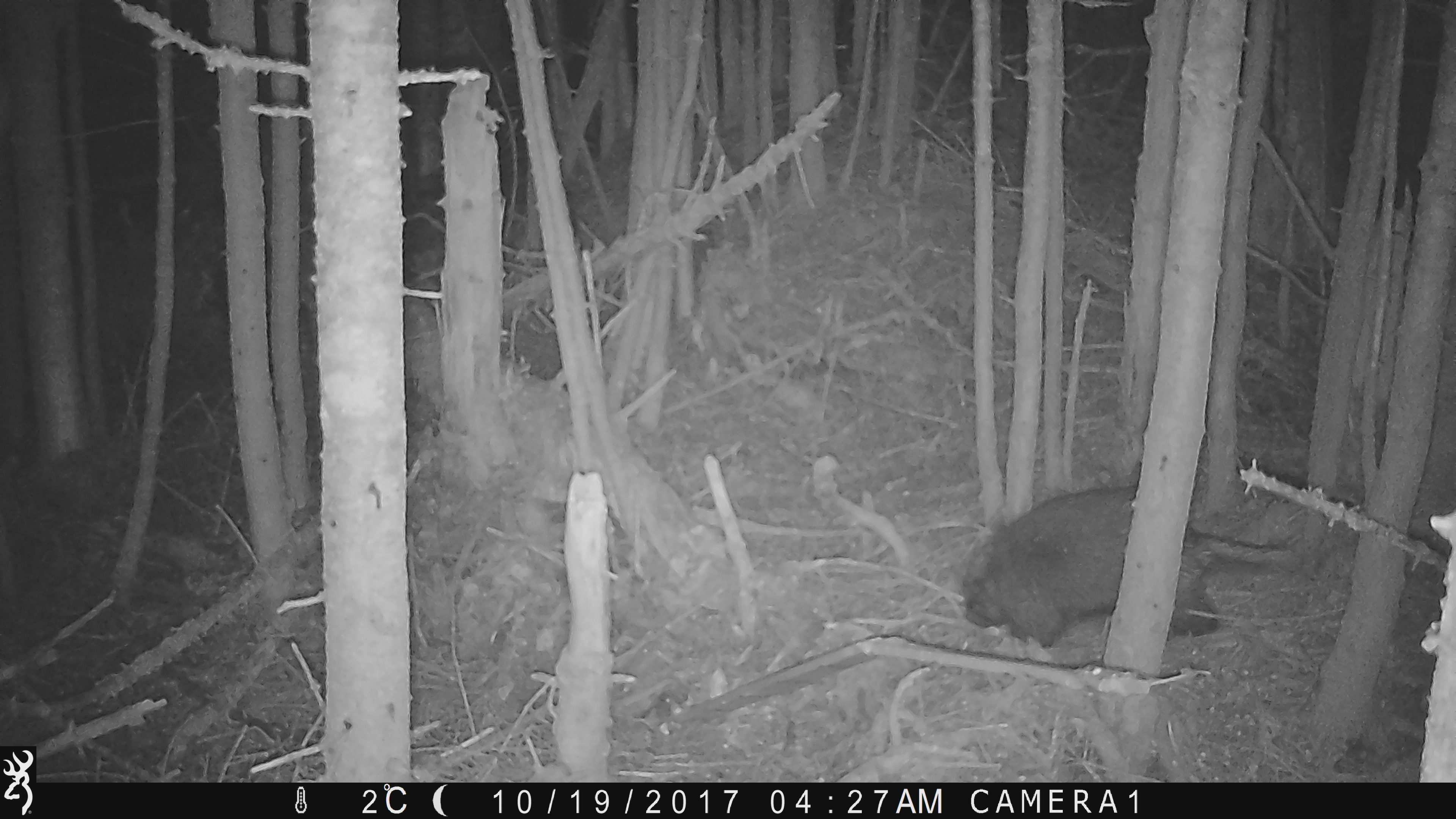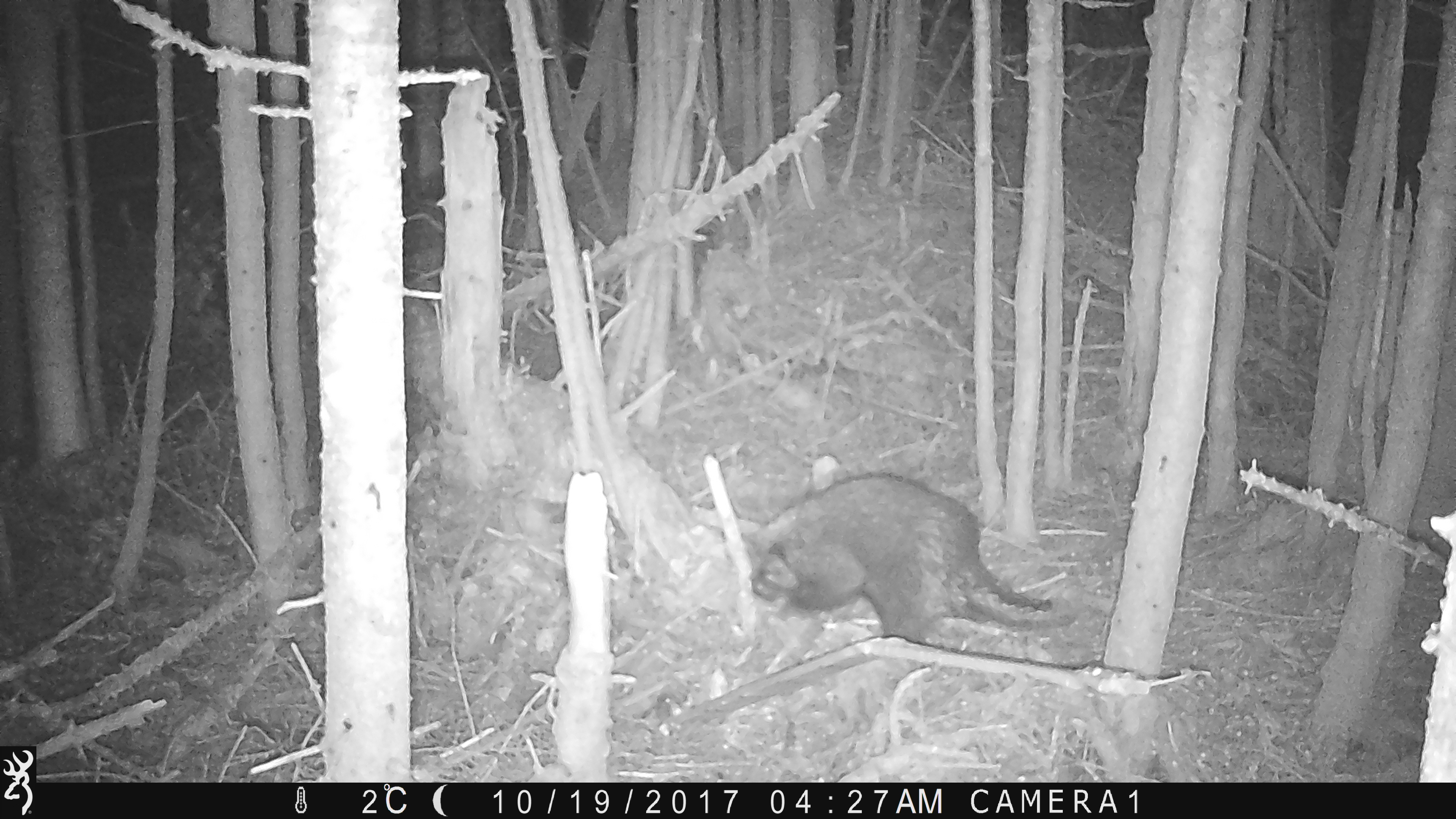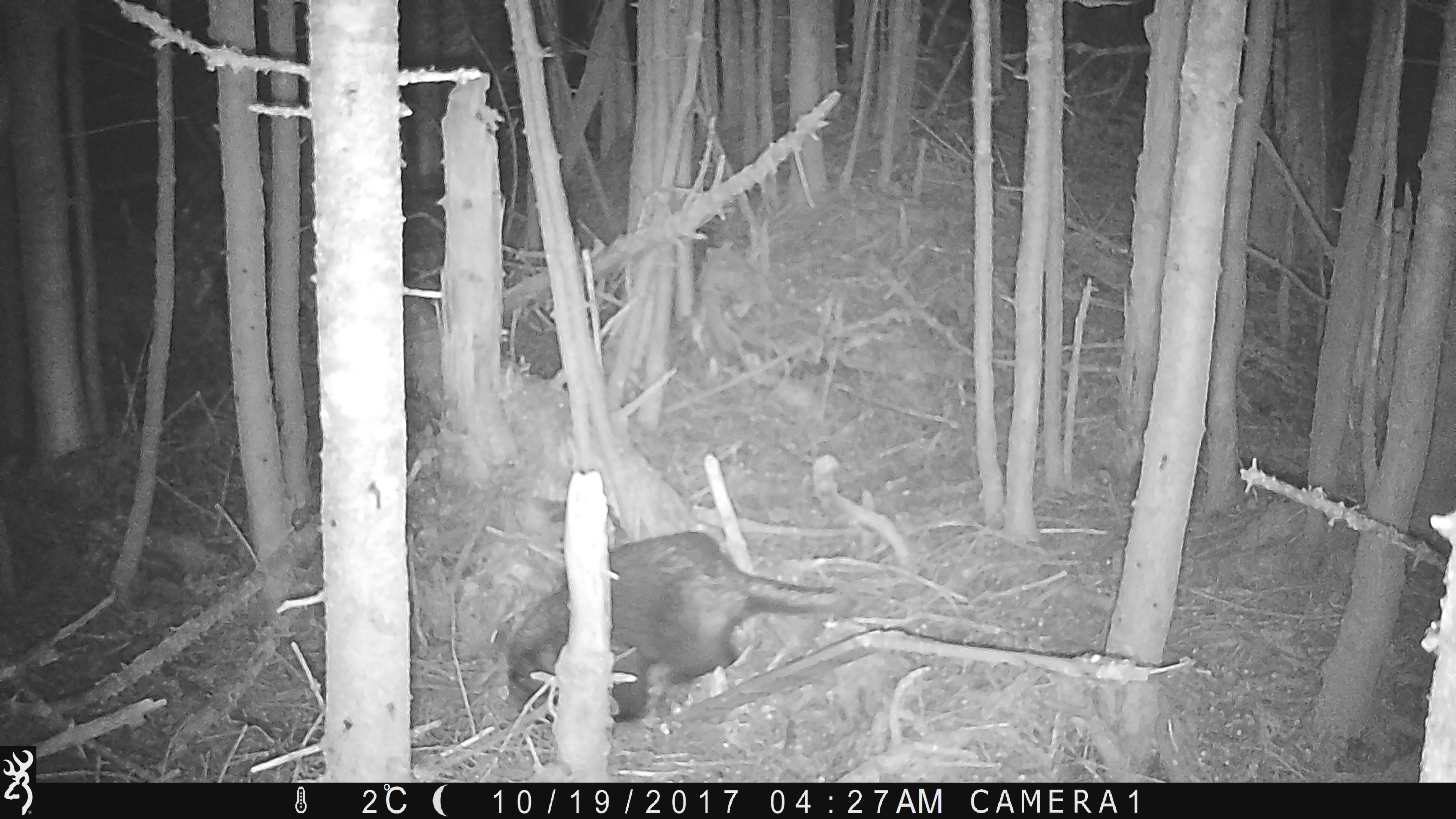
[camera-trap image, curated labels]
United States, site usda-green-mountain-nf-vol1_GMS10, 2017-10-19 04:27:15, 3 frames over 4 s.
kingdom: Animalia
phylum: Chordata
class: Mammalia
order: Rodentia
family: Erethizontidae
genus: Erethizon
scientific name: Erethizon dorsatum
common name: porcupine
Porcupine (Erethizon dorsatum).